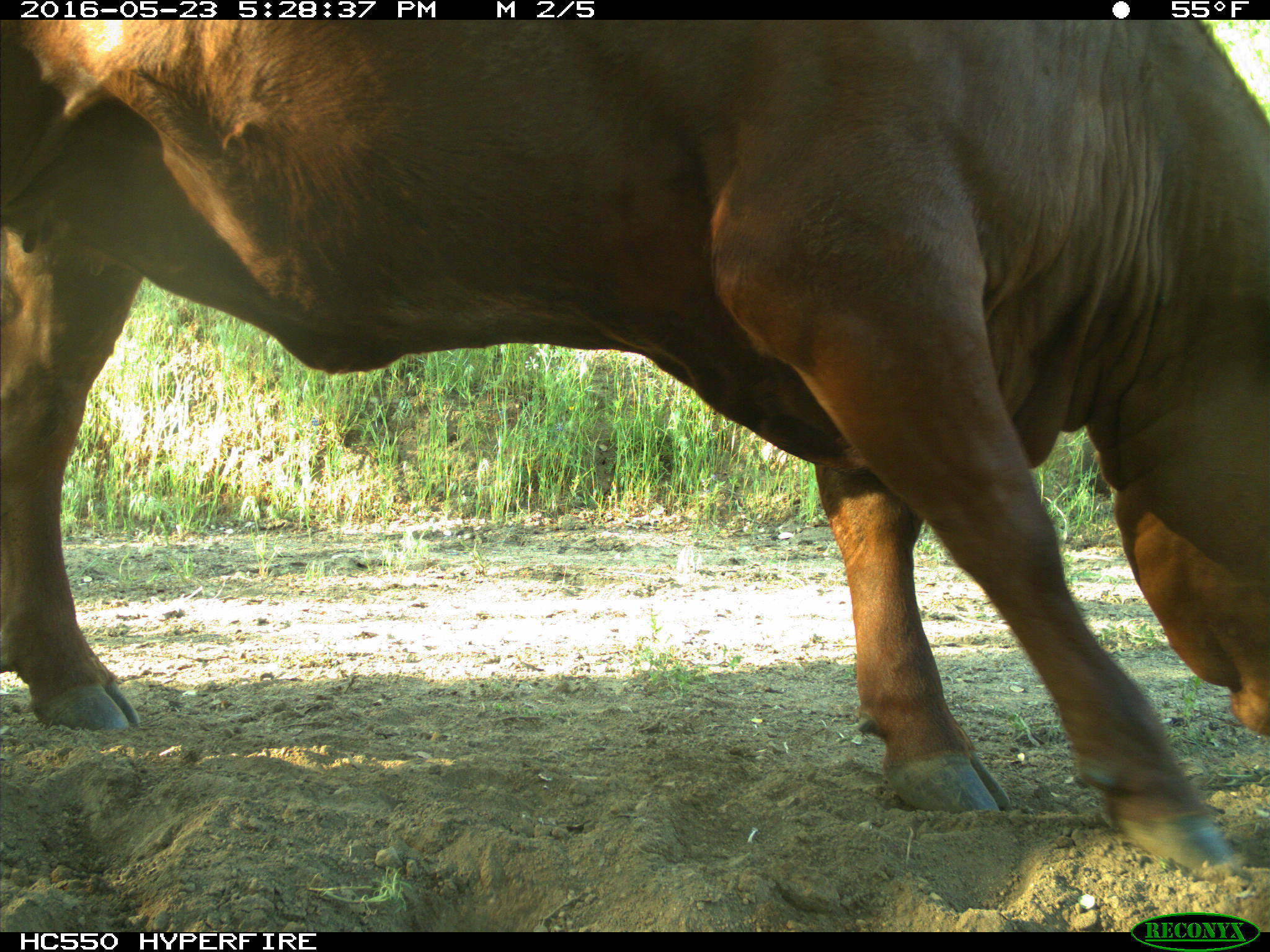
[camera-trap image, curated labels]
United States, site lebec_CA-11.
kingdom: Animalia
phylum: Chordata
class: Mammalia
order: Artiodactyla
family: Bovidae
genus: Bos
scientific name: Bos taurus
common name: domestic cow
Bos taurus (domestic cow).